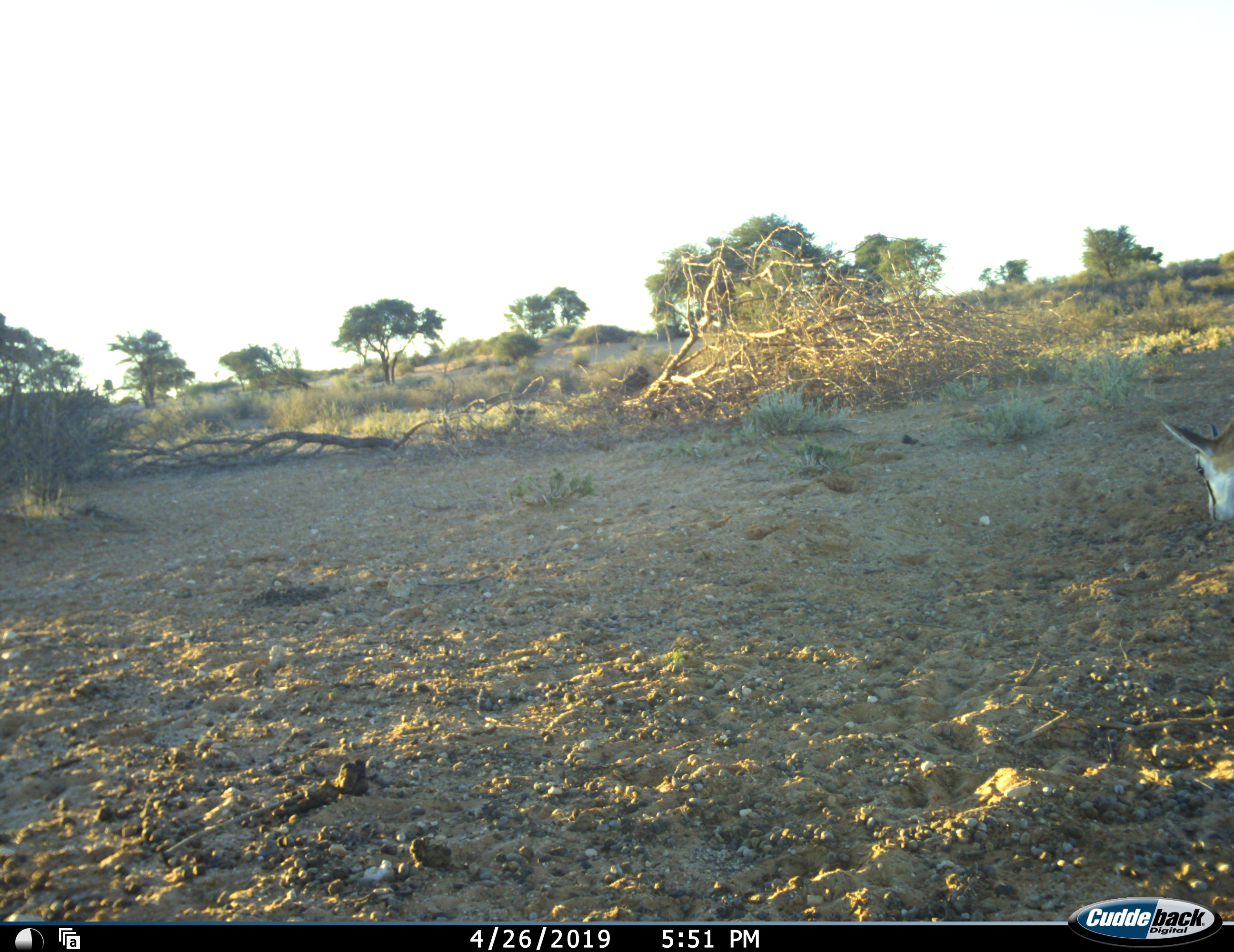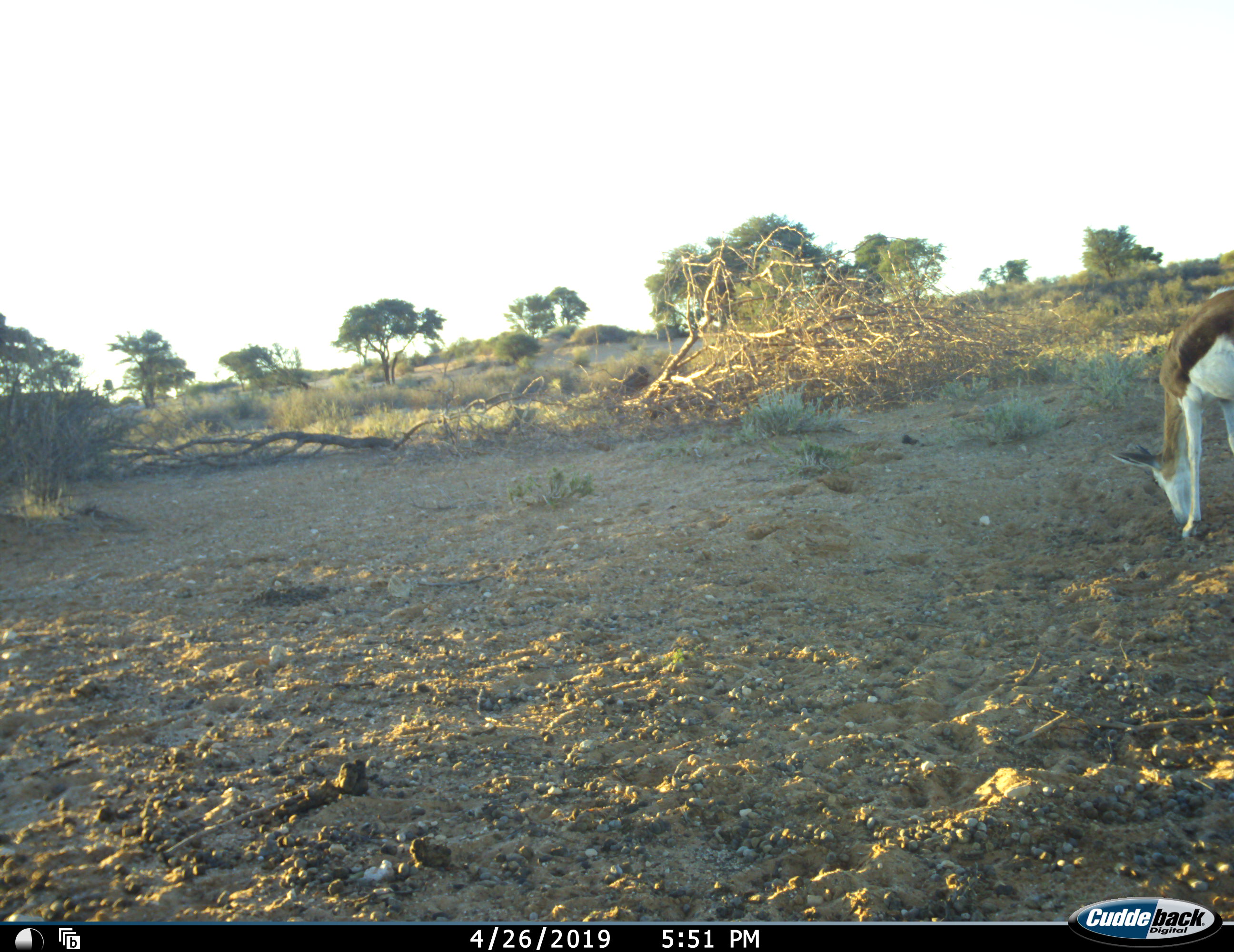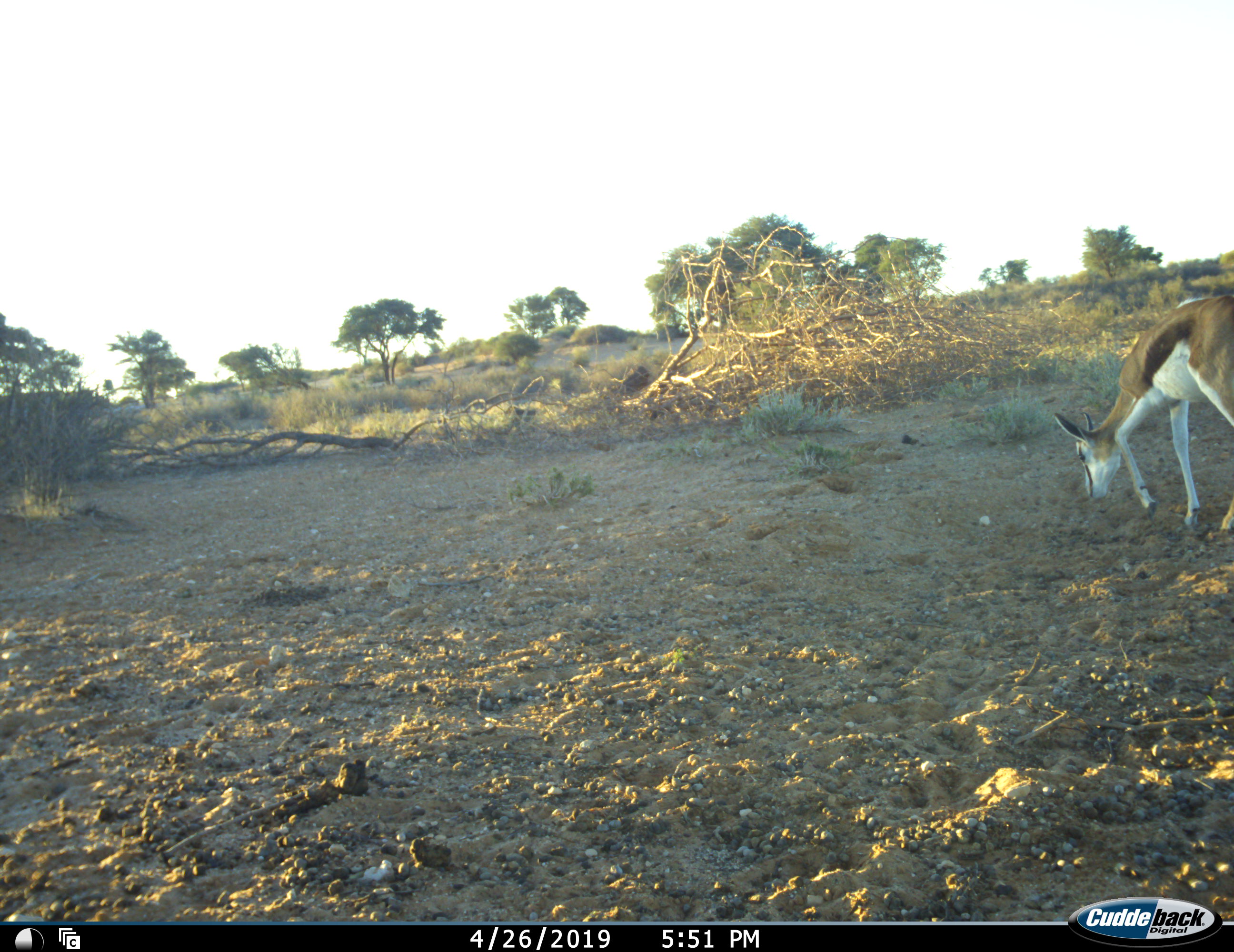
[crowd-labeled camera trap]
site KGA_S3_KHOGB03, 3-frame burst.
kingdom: Animalia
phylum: Chordata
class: Mammalia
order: Artiodactyla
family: Bovidae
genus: Antidorcas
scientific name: Antidorcas marsupialis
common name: springbok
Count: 1.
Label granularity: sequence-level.